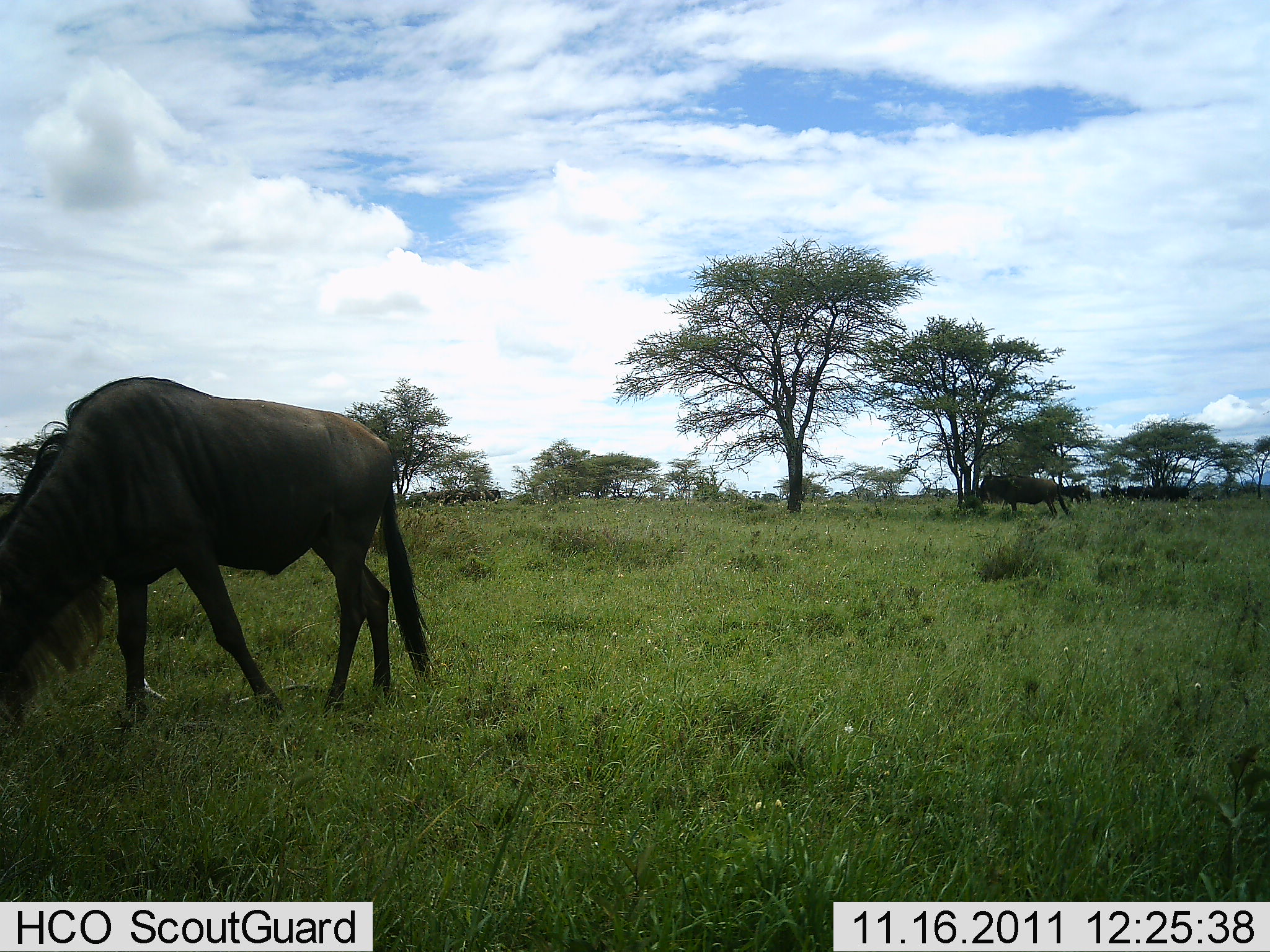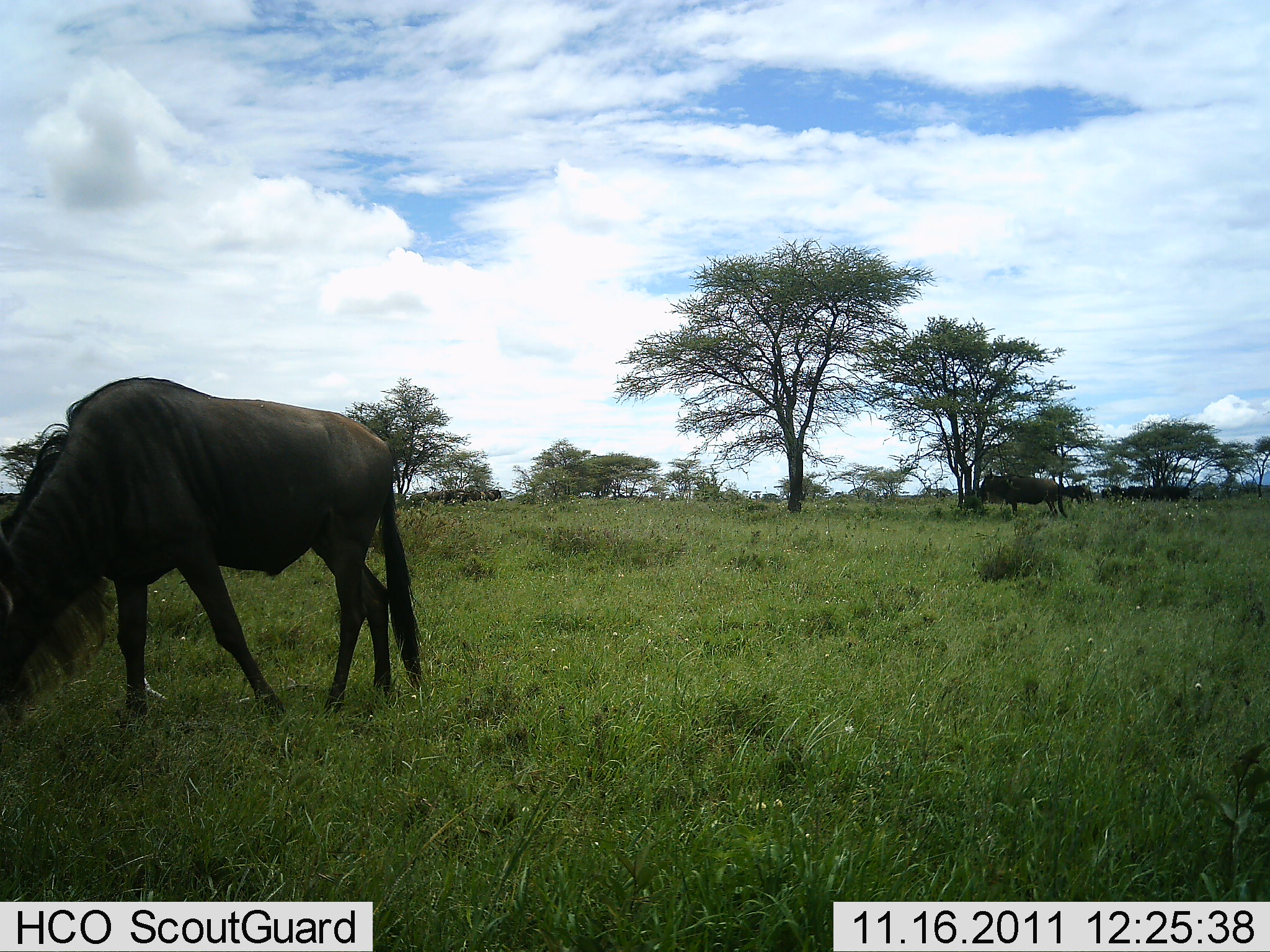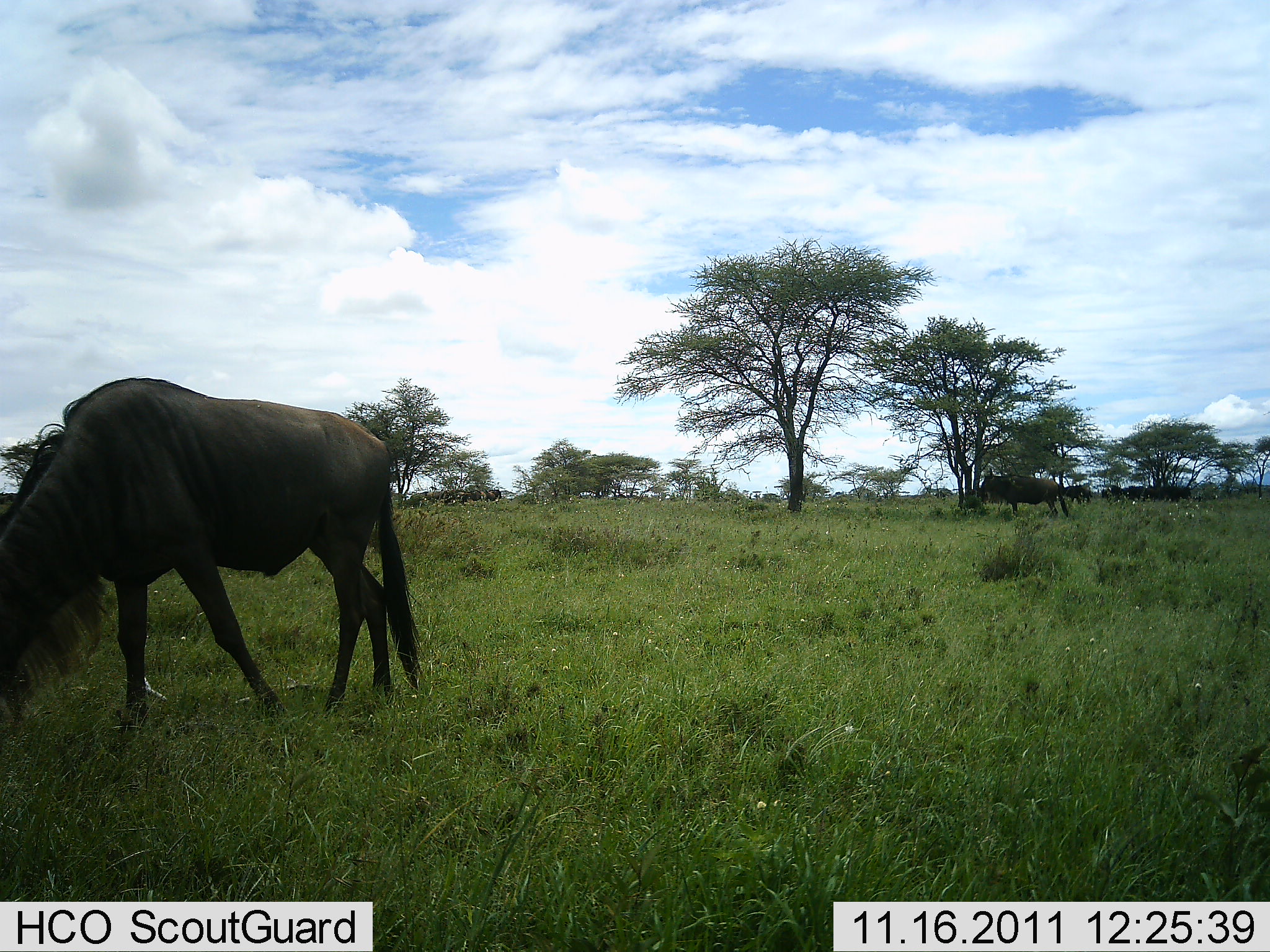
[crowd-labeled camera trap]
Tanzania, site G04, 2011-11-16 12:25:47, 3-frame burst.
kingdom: Animalia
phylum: Chordata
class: Mammalia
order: Artiodactyla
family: Bovidae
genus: Connochaetes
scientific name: Connochaetes taurinus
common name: blue wildebeest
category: wildebeest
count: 2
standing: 55%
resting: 0%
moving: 0%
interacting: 0%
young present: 0%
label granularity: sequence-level